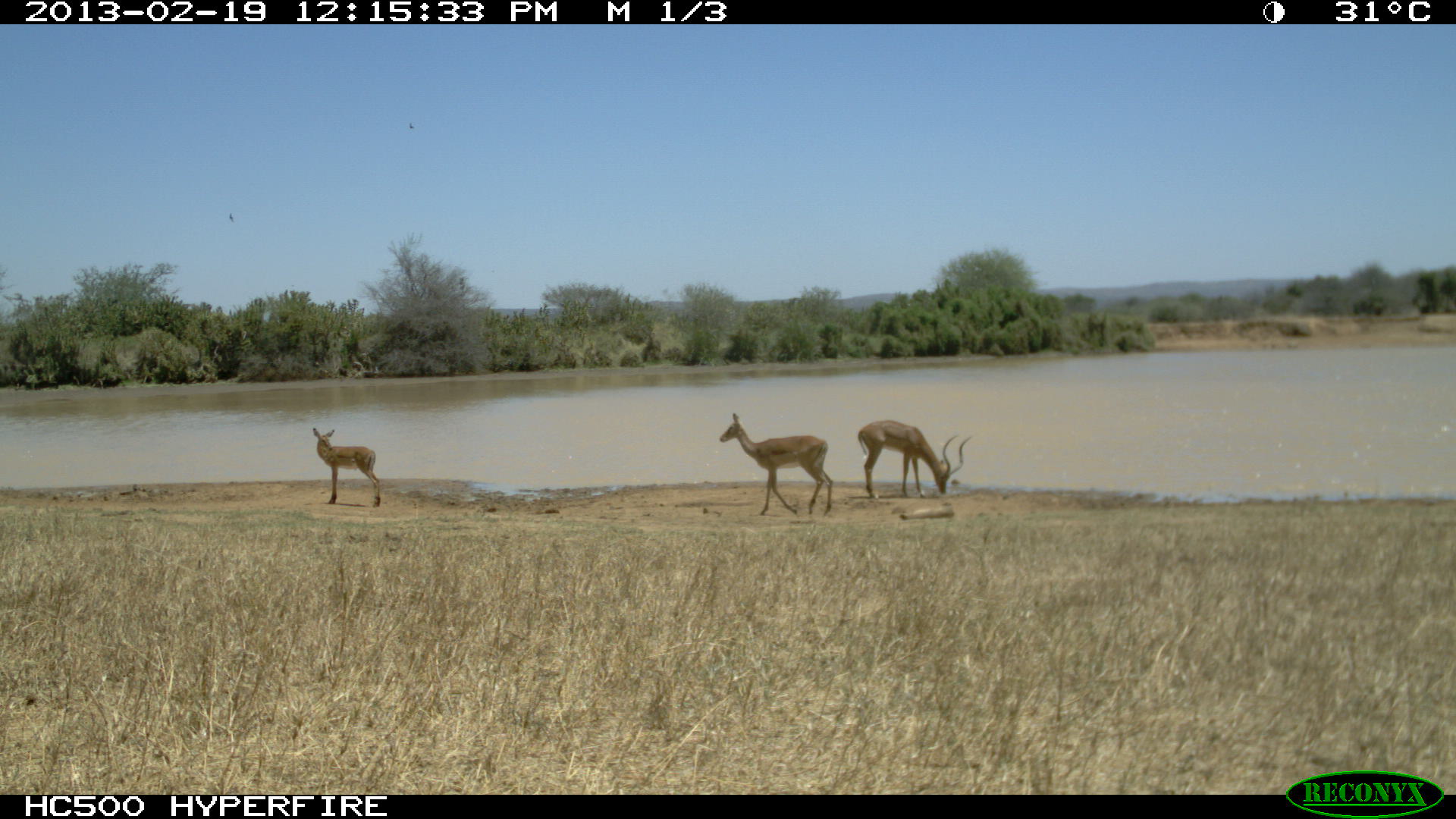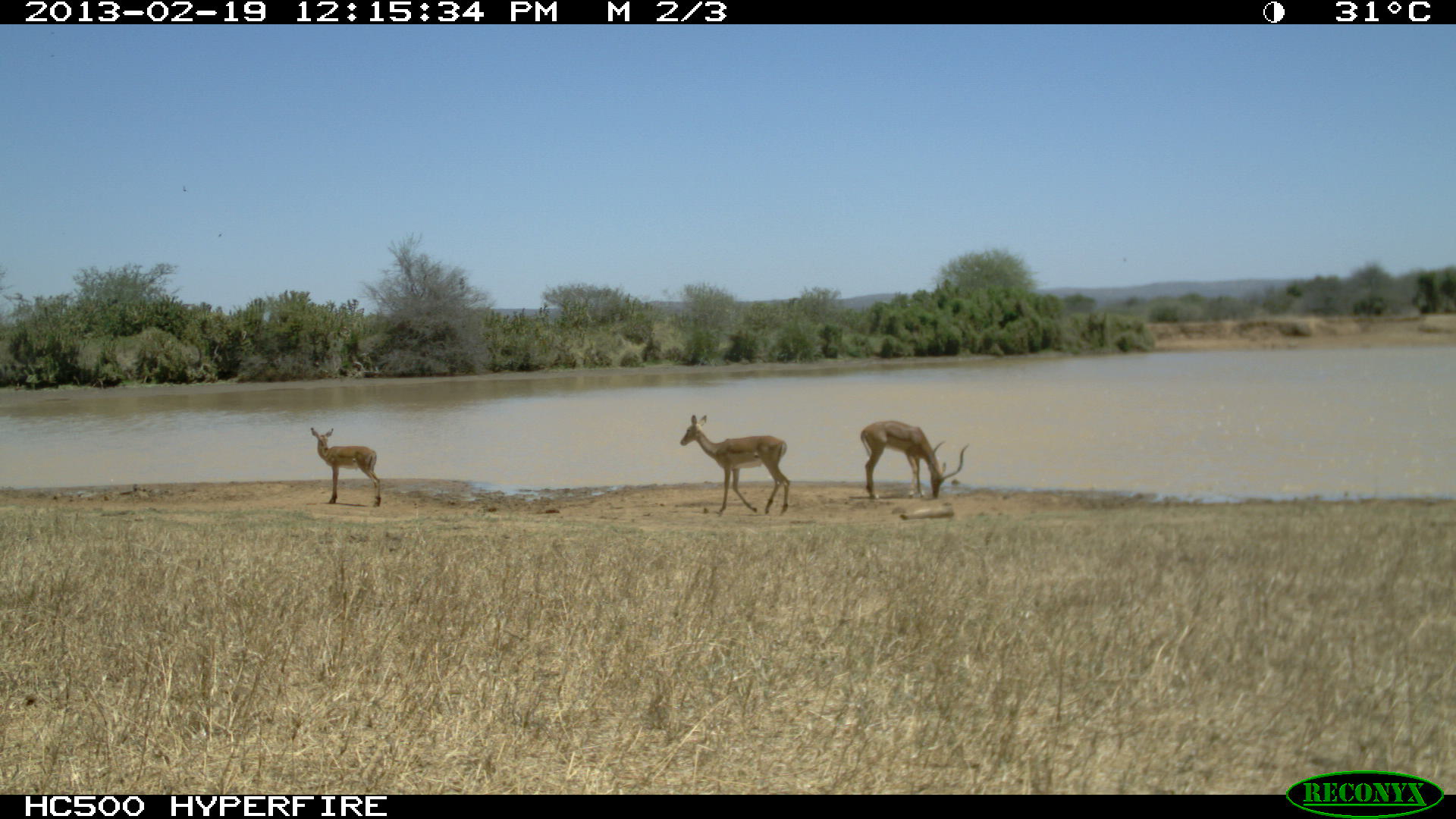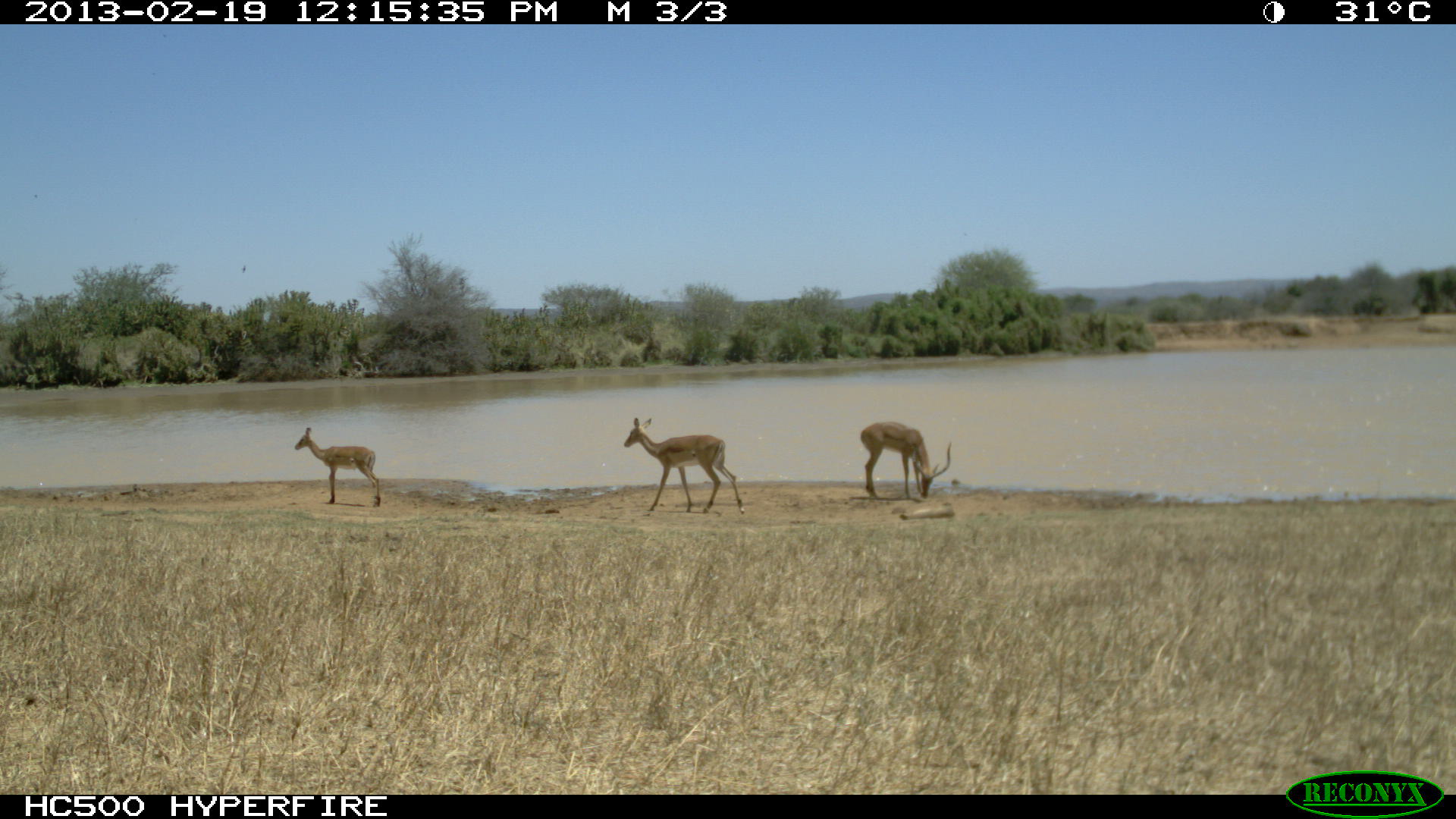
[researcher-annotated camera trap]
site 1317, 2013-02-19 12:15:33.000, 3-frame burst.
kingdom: Animalia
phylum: Chordata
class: Mammalia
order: Artiodactyla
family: Bovidae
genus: Aepyceros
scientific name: Aepyceros melampus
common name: impala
Aepyceros melampus (impala), count 3.